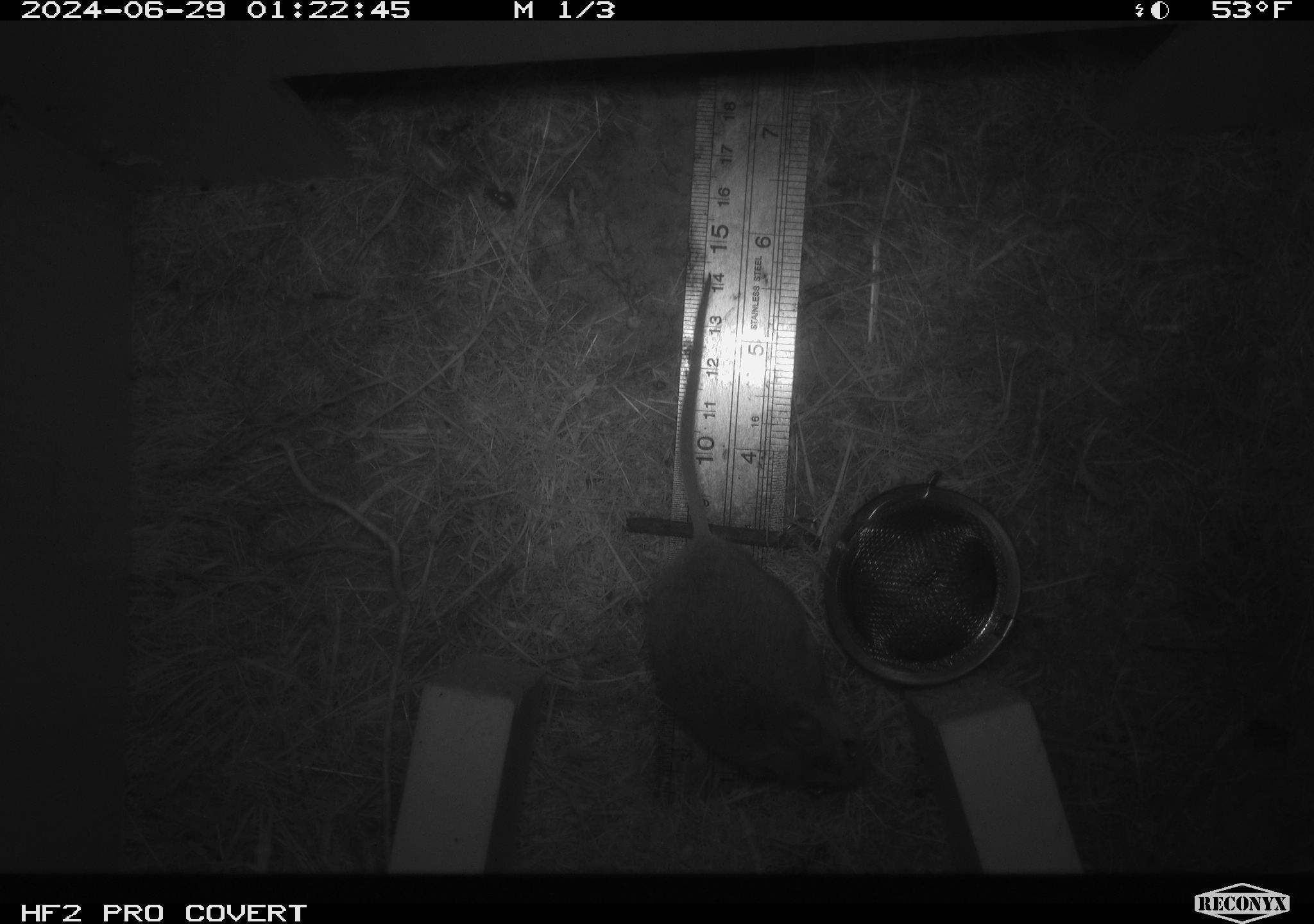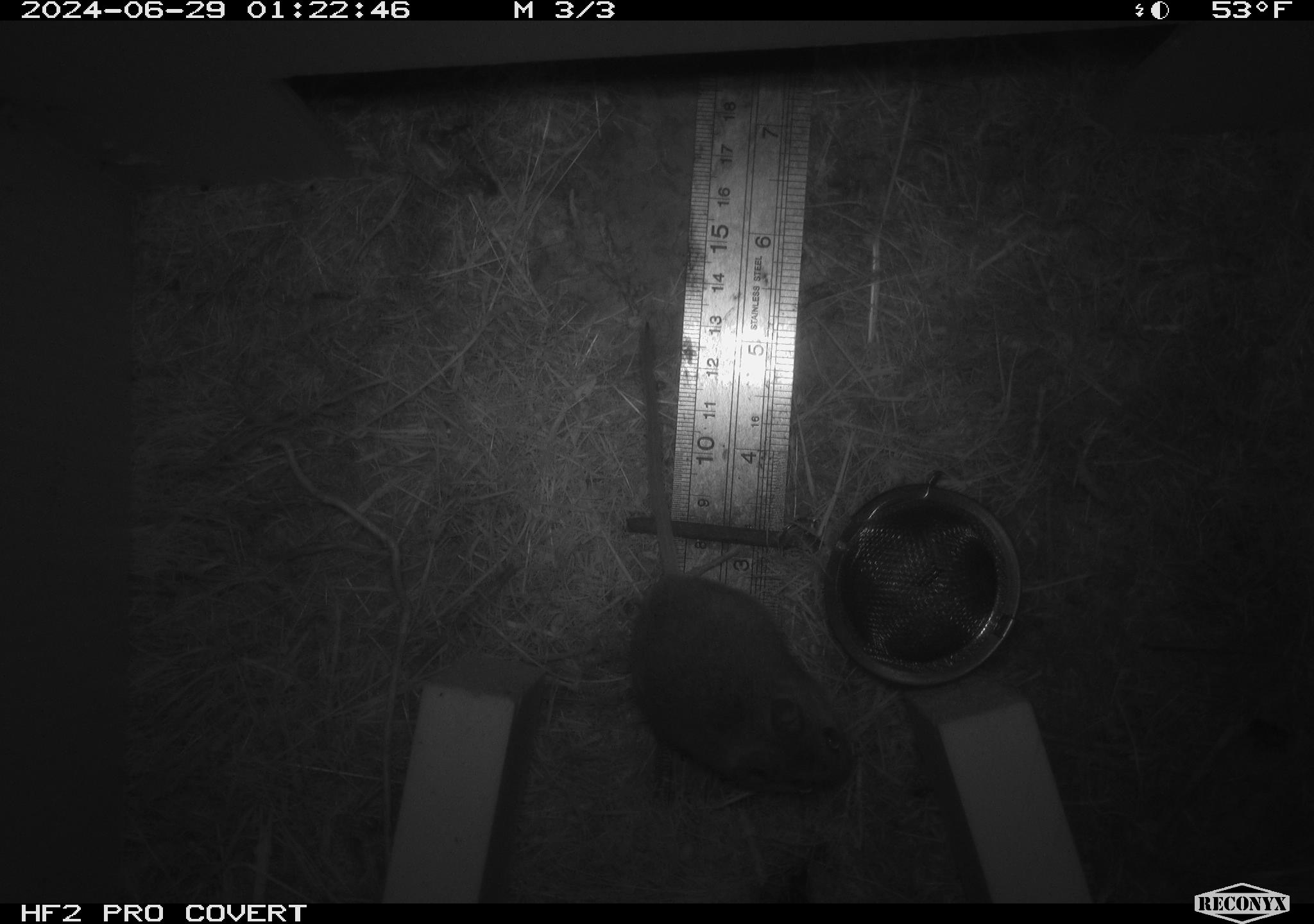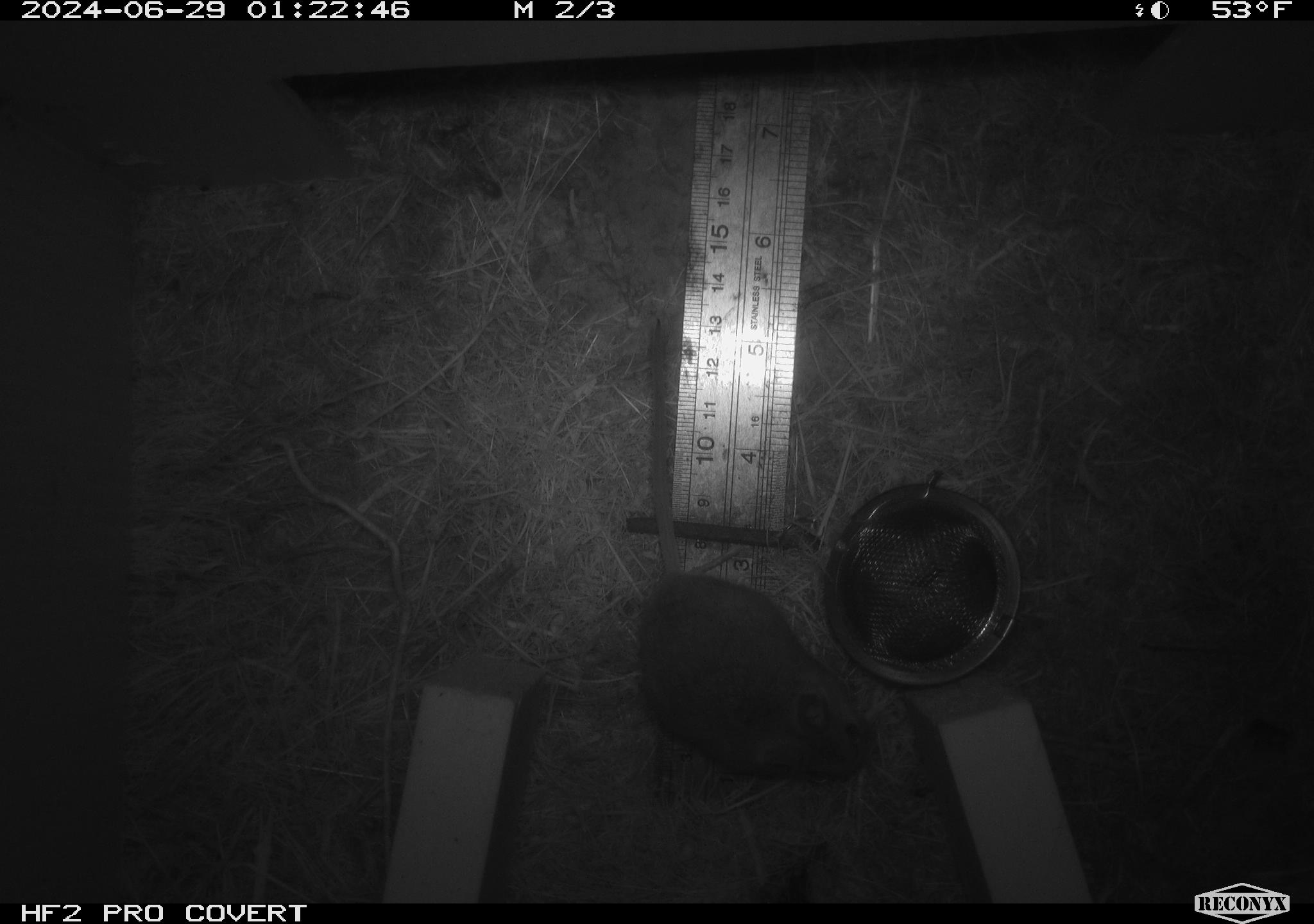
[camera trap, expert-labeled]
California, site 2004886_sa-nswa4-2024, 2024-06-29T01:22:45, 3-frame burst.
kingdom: Animalia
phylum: Chordata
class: Mammalia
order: Rodentia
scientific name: Rodentia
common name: rodent